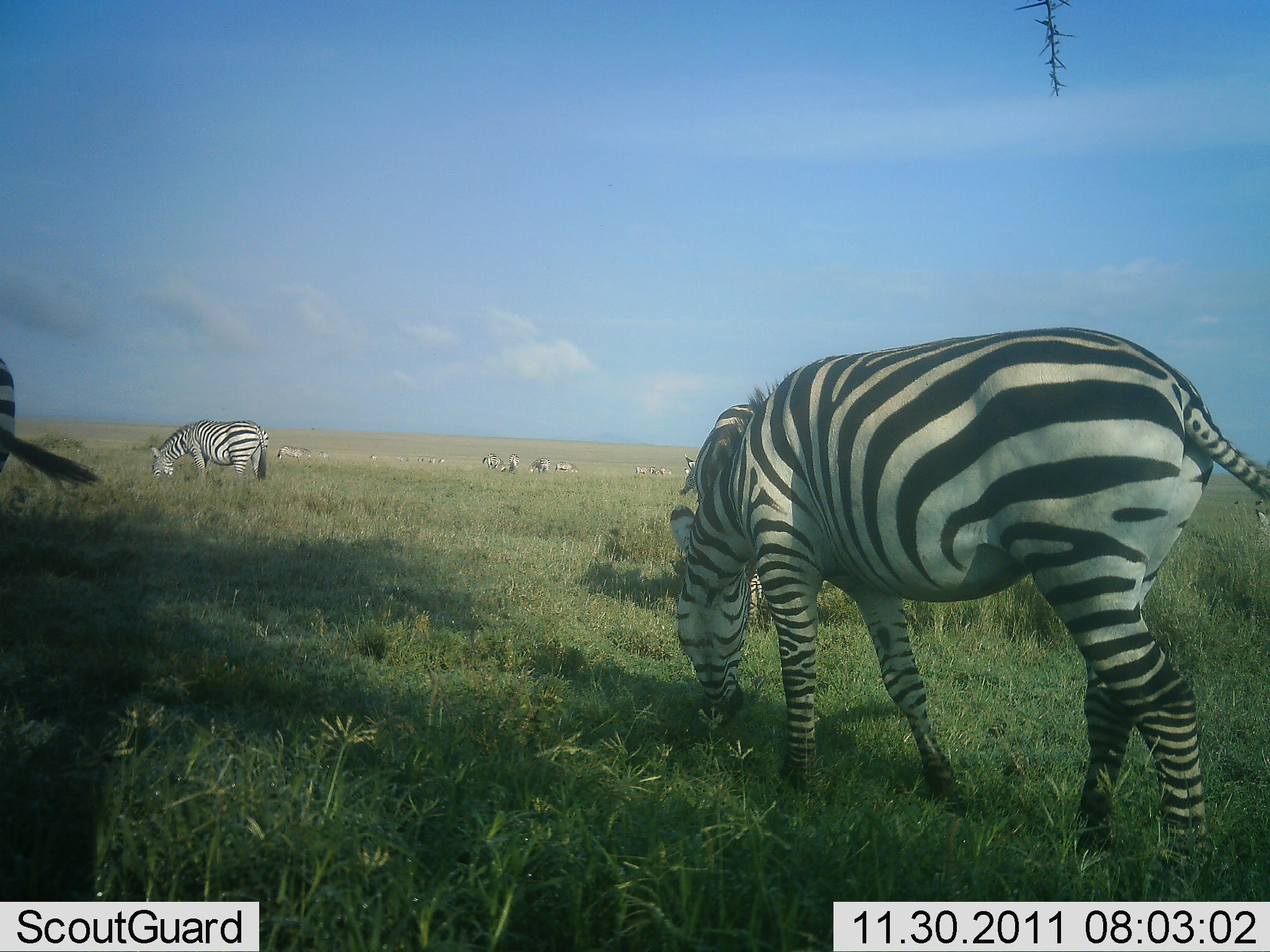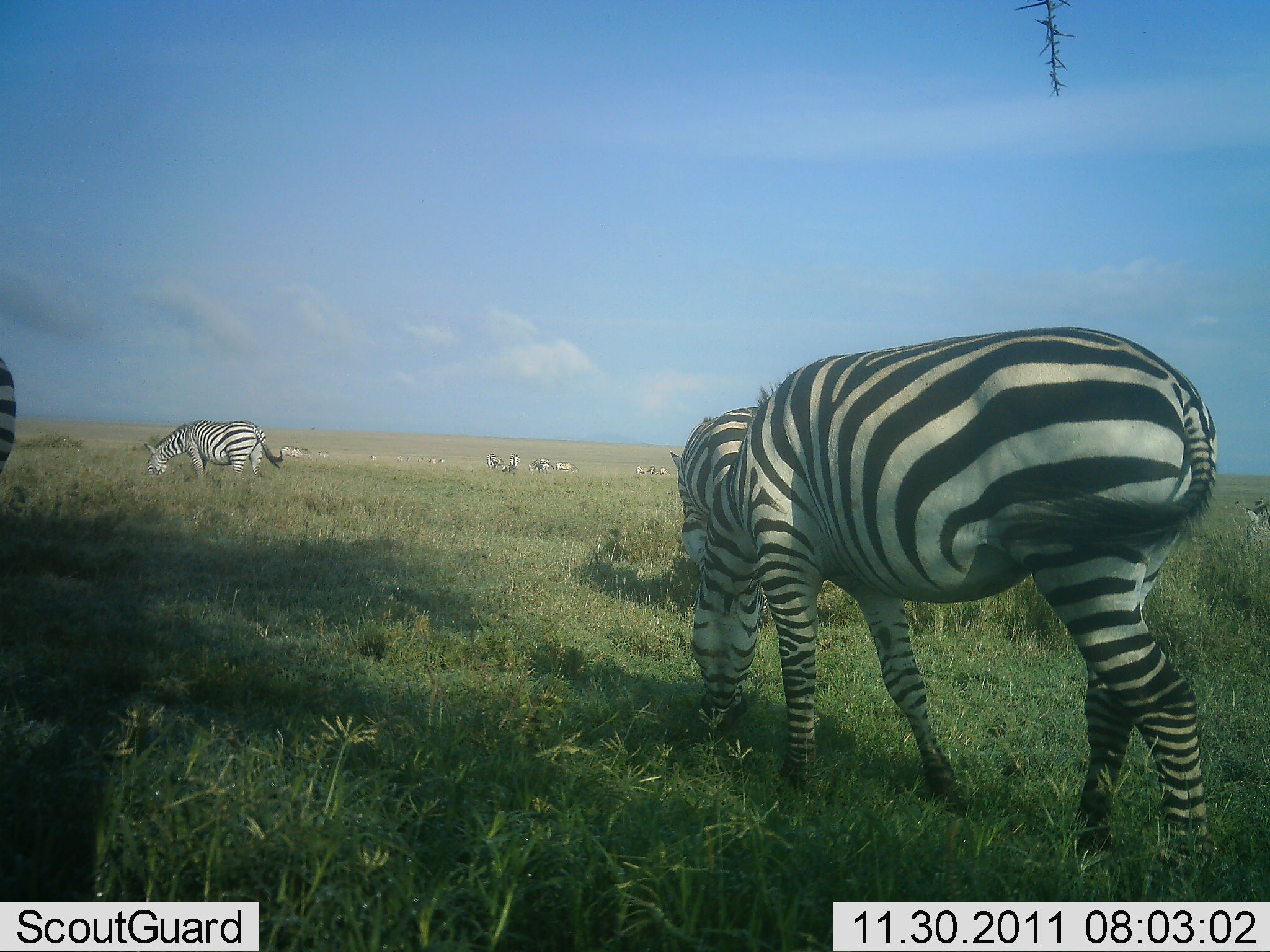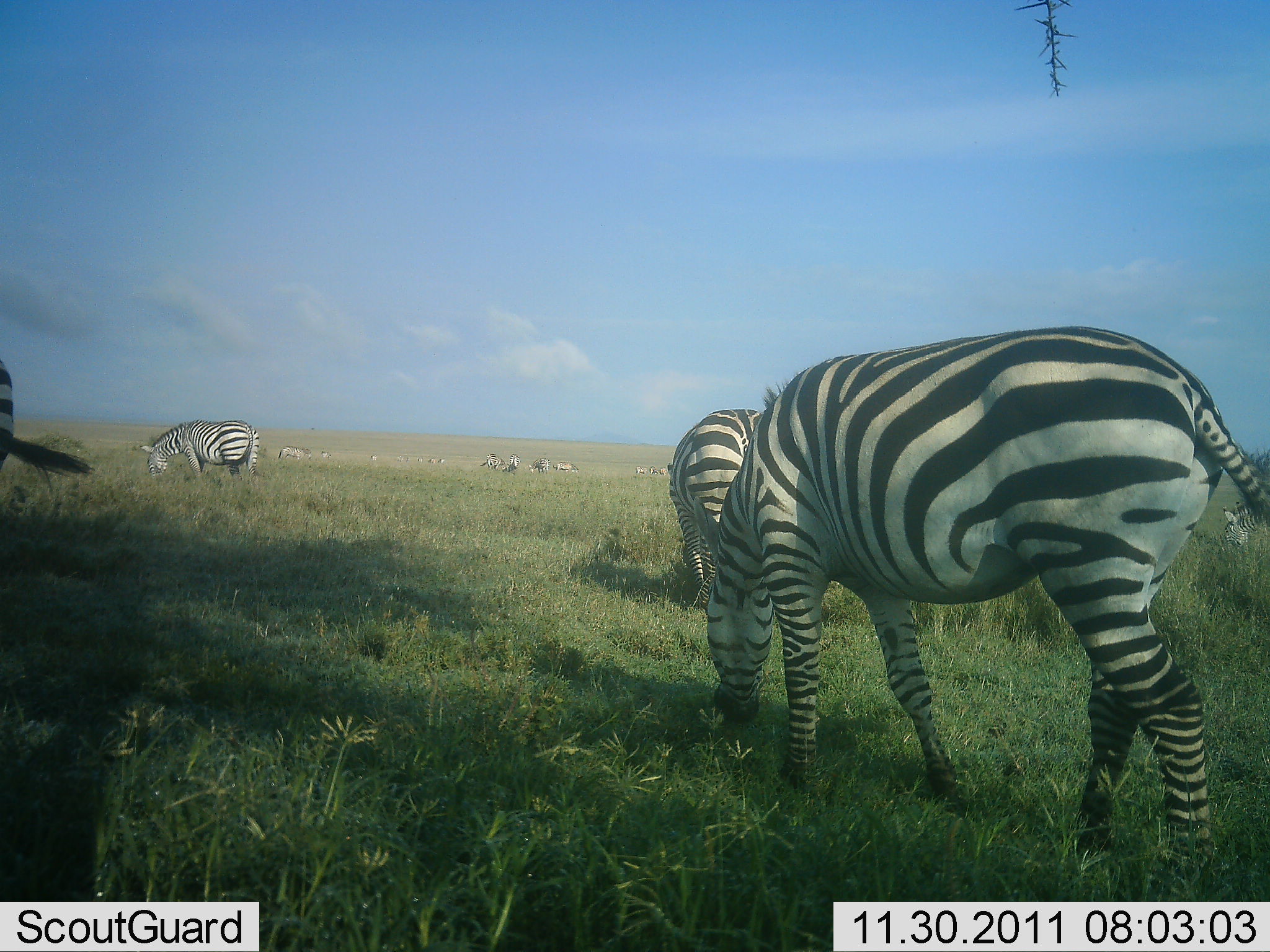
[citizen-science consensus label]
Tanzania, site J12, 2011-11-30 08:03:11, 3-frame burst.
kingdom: Animalia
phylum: Chordata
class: Mammalia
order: Perissodactyla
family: Equidae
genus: Equus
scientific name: Equus quagga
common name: plains zebra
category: zebra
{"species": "zebra (plains zebra) (Equus quagga)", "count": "9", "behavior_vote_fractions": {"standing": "43%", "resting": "0%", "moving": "14%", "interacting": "0%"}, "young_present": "0%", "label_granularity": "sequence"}